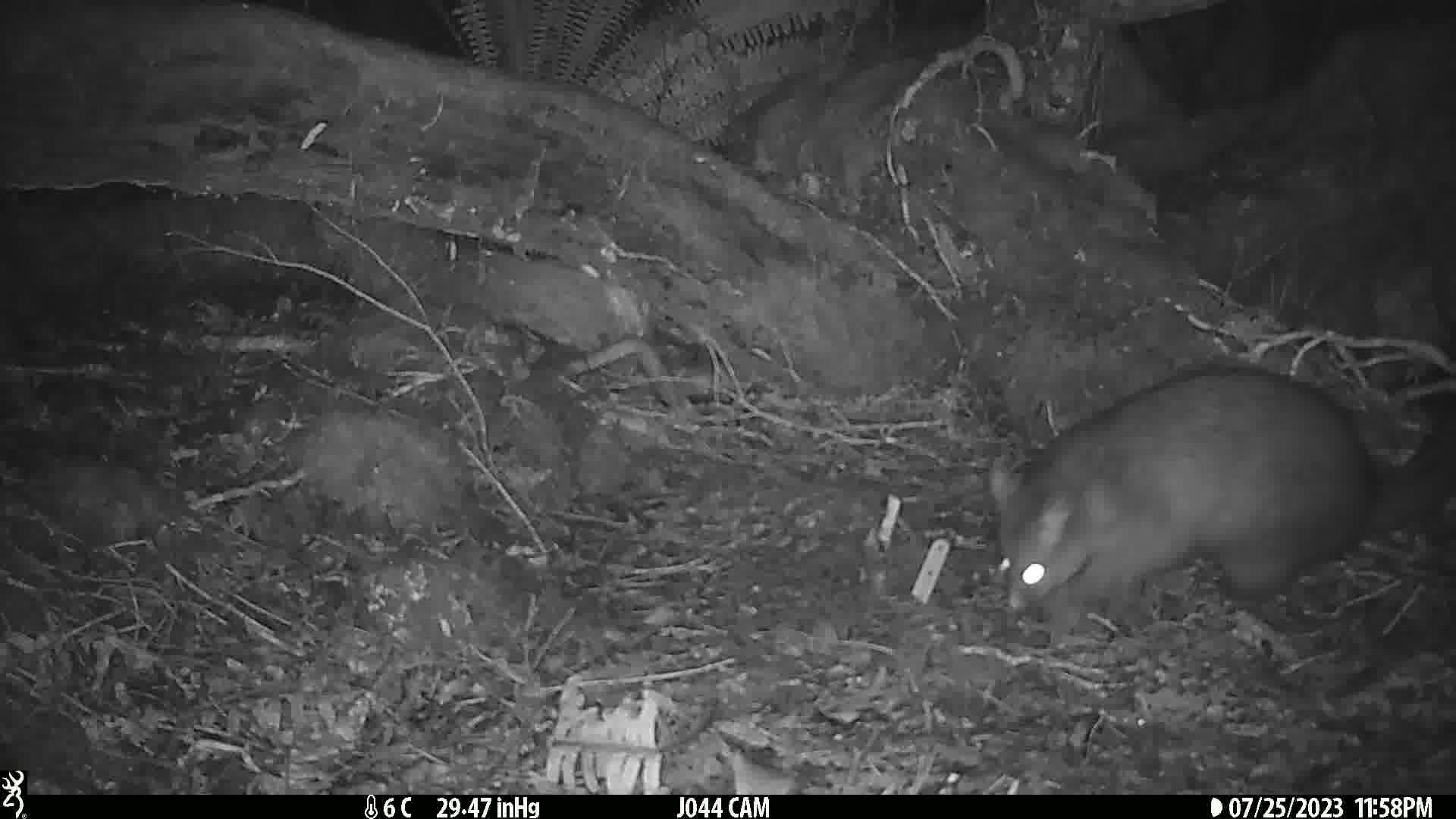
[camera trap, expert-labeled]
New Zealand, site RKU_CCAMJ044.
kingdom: Animalia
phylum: Chordata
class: Mammalia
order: Diprotodontia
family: Phalangeridae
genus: Trichosurus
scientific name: Trichosurus vulpecula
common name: common brushtail possum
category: possum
Possum (common brushtail possum) (Trichosurus vulpecula).